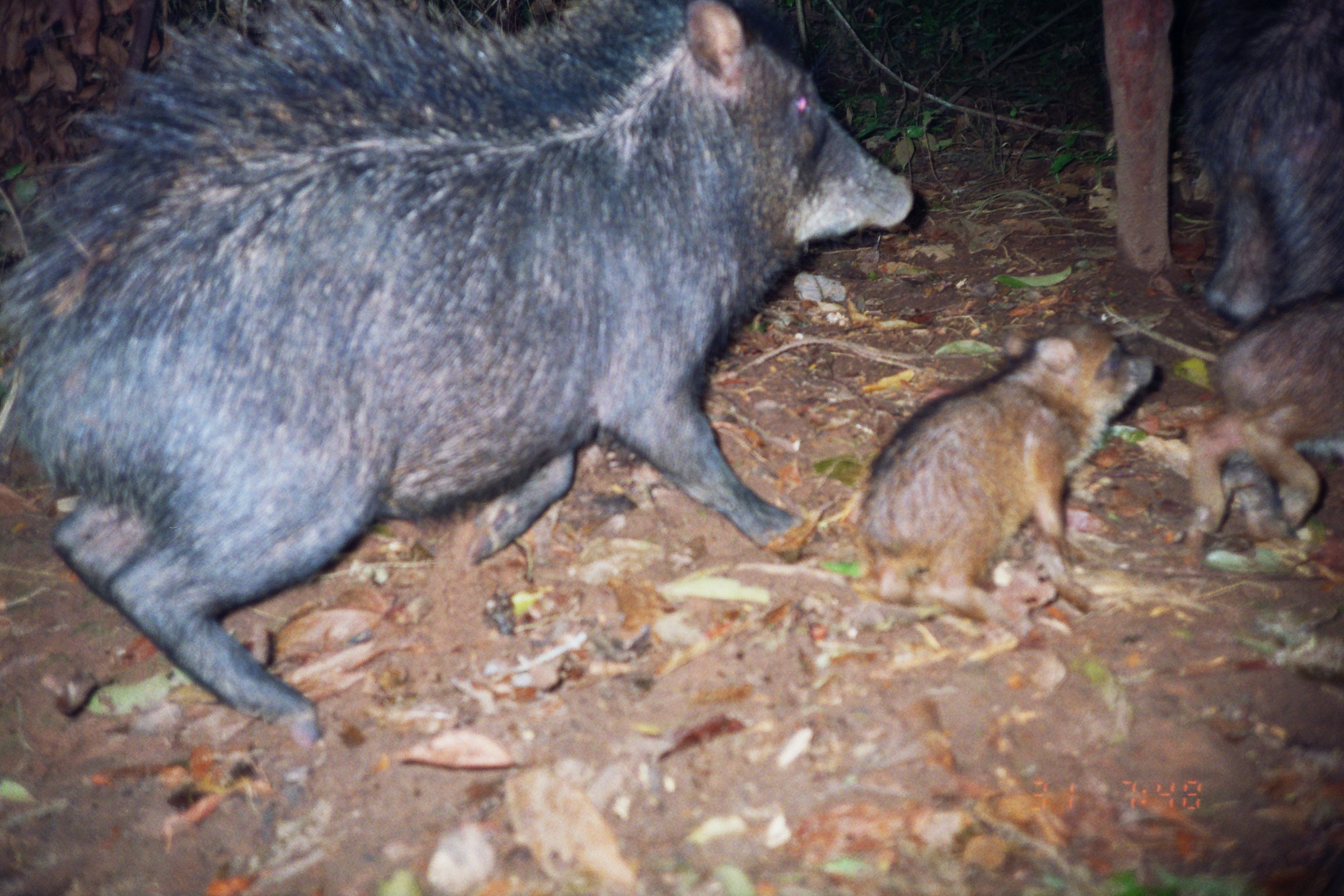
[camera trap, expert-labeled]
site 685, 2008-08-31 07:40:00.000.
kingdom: Animalia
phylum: Chordata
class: Mammalia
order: Artiodactyla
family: Tayassuidae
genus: Tayassu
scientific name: Tayassu pecari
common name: white-lipped peccary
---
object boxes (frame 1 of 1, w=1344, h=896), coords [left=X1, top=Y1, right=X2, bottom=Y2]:
tayassu pecari: [left=1, top=0, right=913, bottom=756]; [left=850, top=319, right=1152, bottom=641]; [left=1180, top=2, right=1342, bottom=320]; [left=1185, top=300, right=1342, bottom=537]